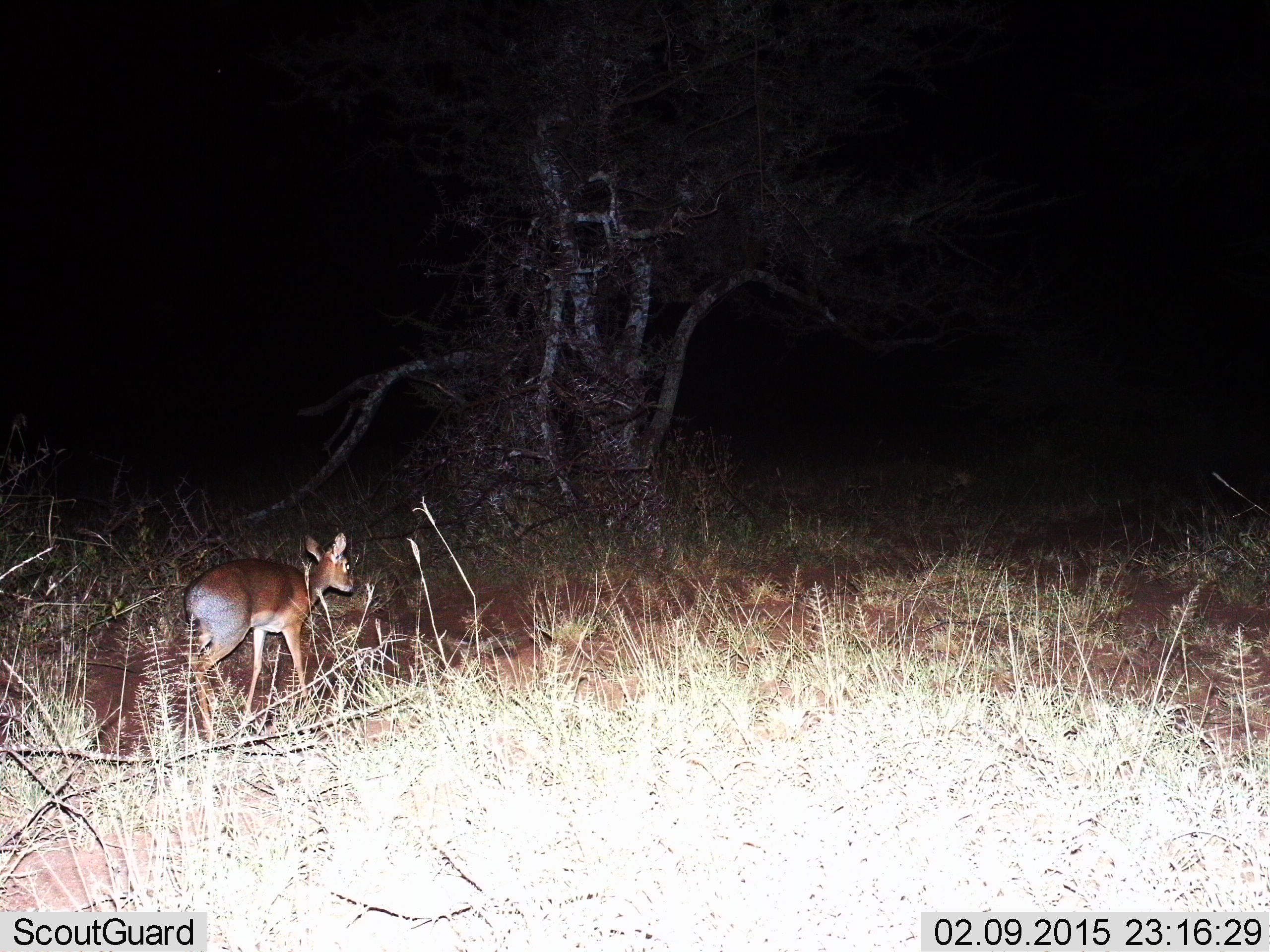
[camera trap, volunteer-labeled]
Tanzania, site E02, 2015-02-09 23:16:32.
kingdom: Animalia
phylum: Chordata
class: Mammalia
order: Artiodactyla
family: Bovidae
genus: Madoqua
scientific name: Madoqua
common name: dikdik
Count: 1.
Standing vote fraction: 20%.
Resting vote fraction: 0%.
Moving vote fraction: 80%.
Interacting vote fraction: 0%.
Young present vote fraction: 0%.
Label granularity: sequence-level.